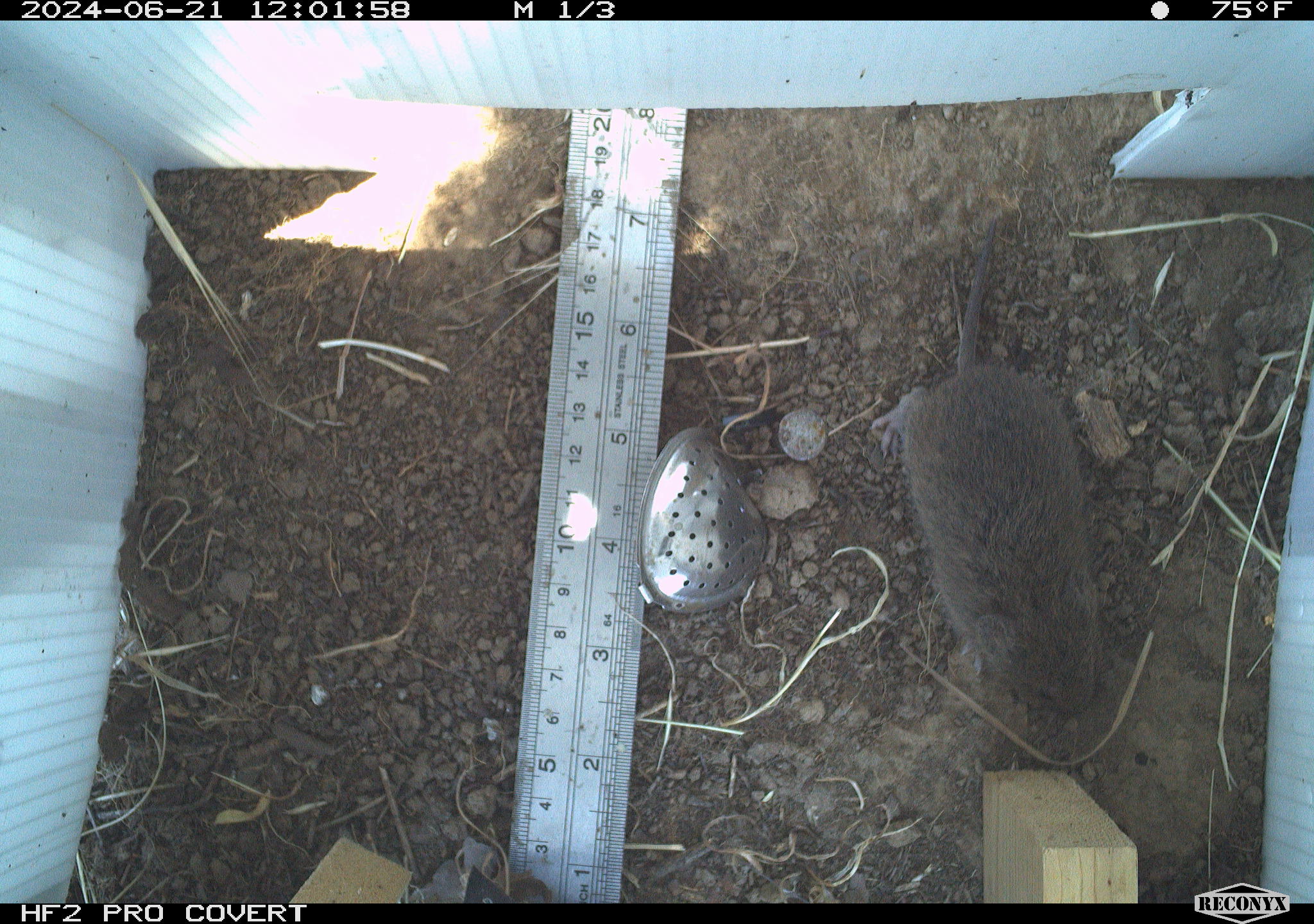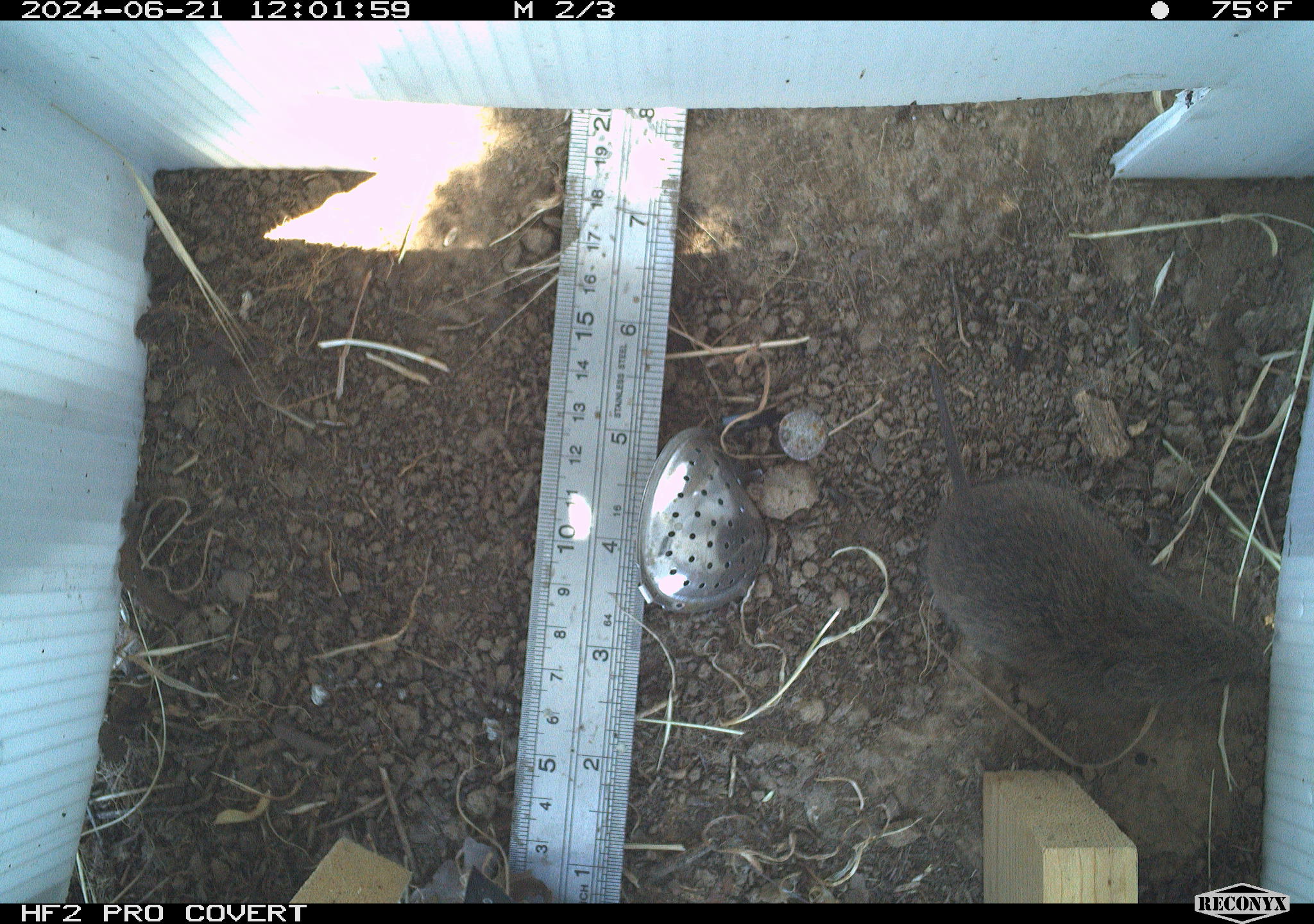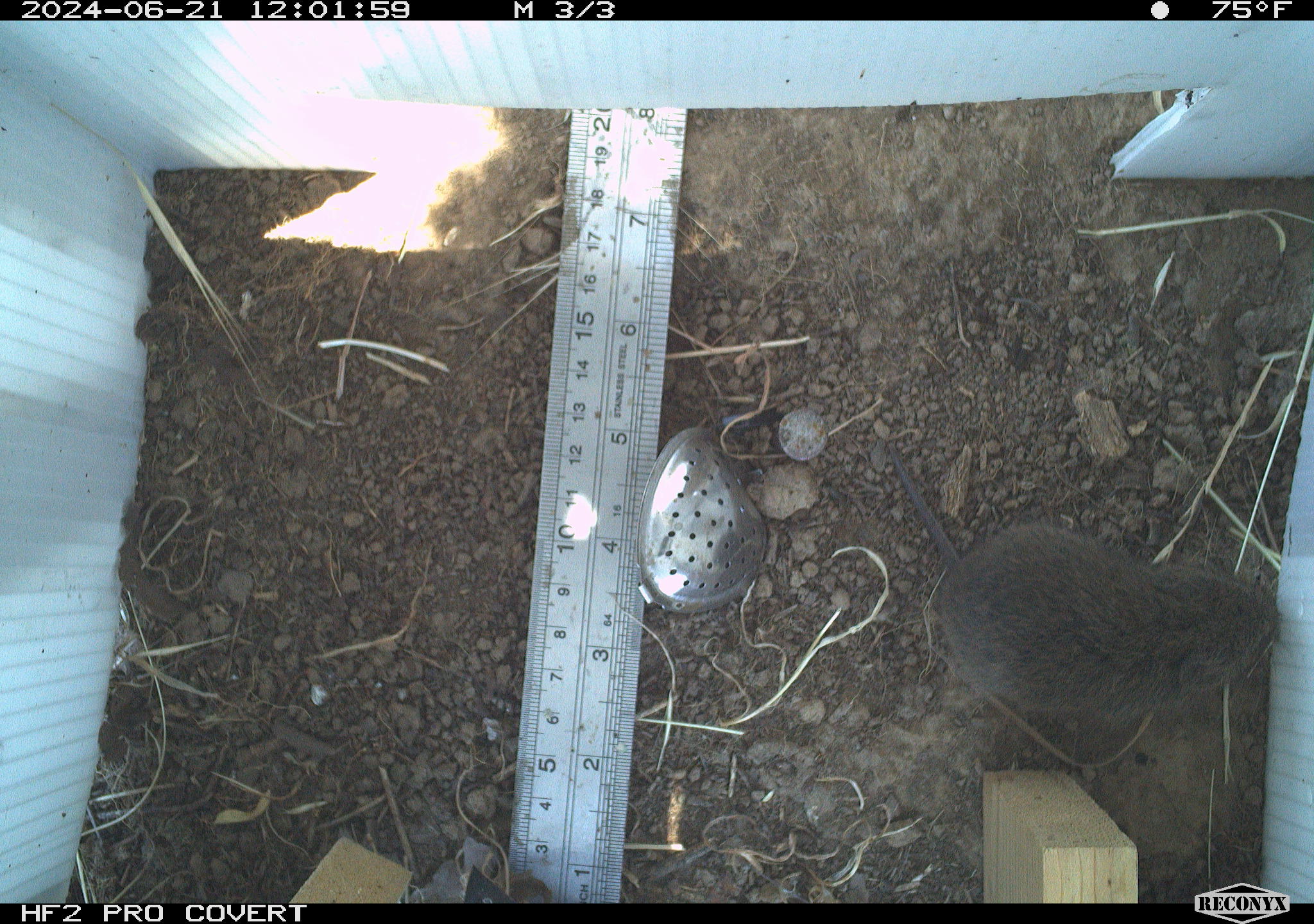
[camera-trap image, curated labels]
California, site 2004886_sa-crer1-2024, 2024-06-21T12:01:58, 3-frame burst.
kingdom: Animalia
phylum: Chordata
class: Mammalia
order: Rodentia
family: Cricetidae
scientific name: Arvicolinae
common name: voles, lemmings, and muskrats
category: arvicolinae subfamily